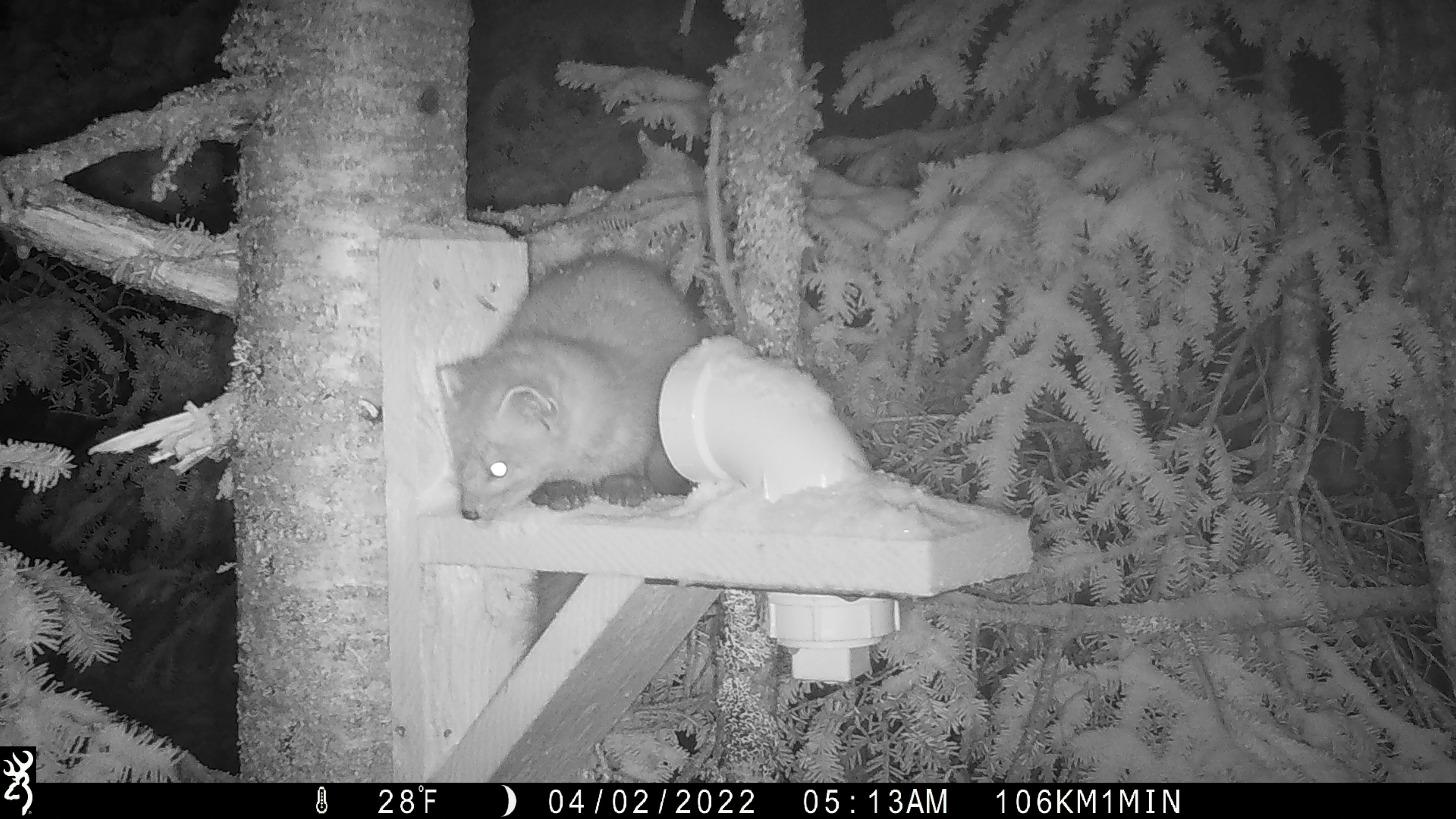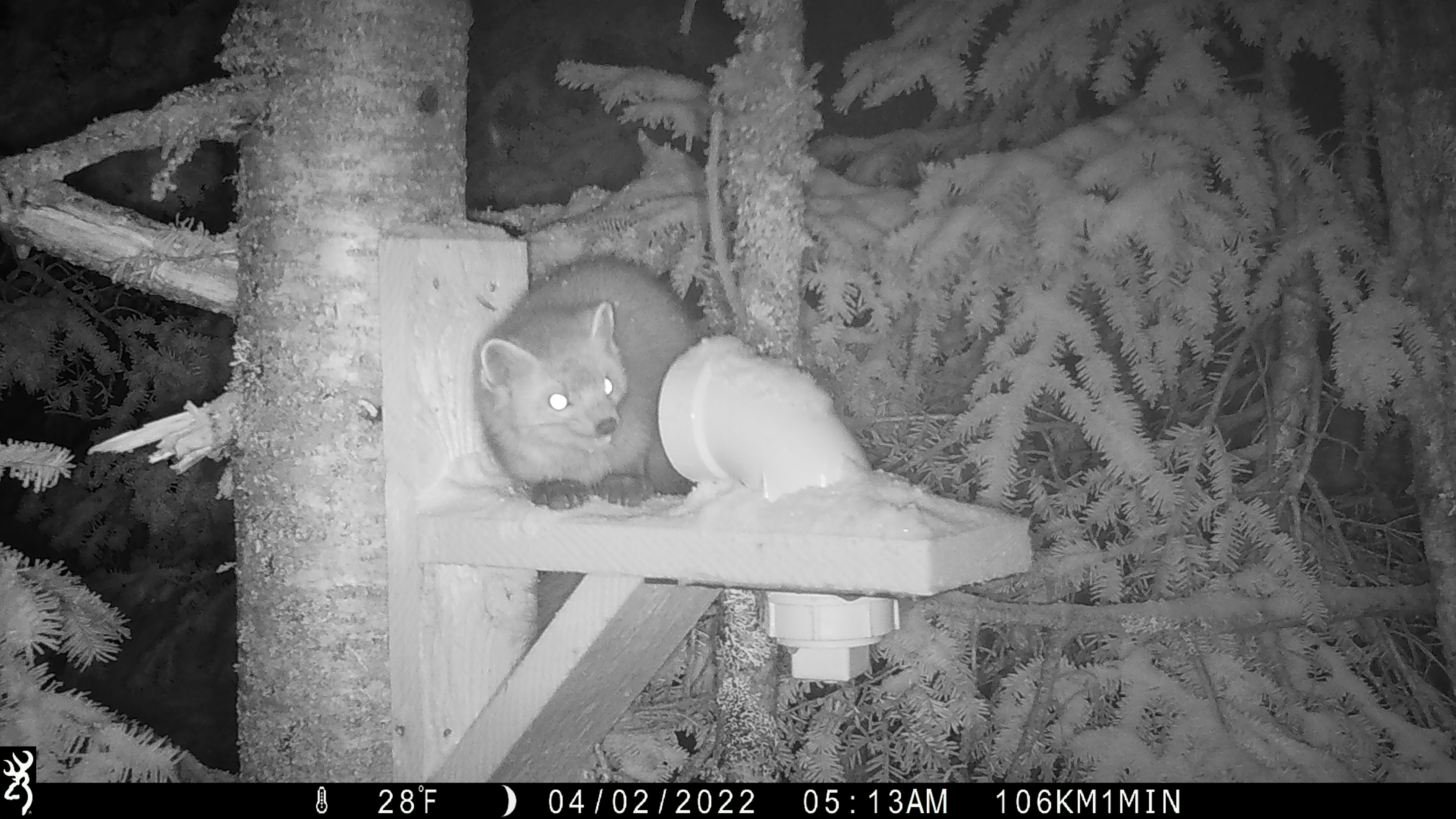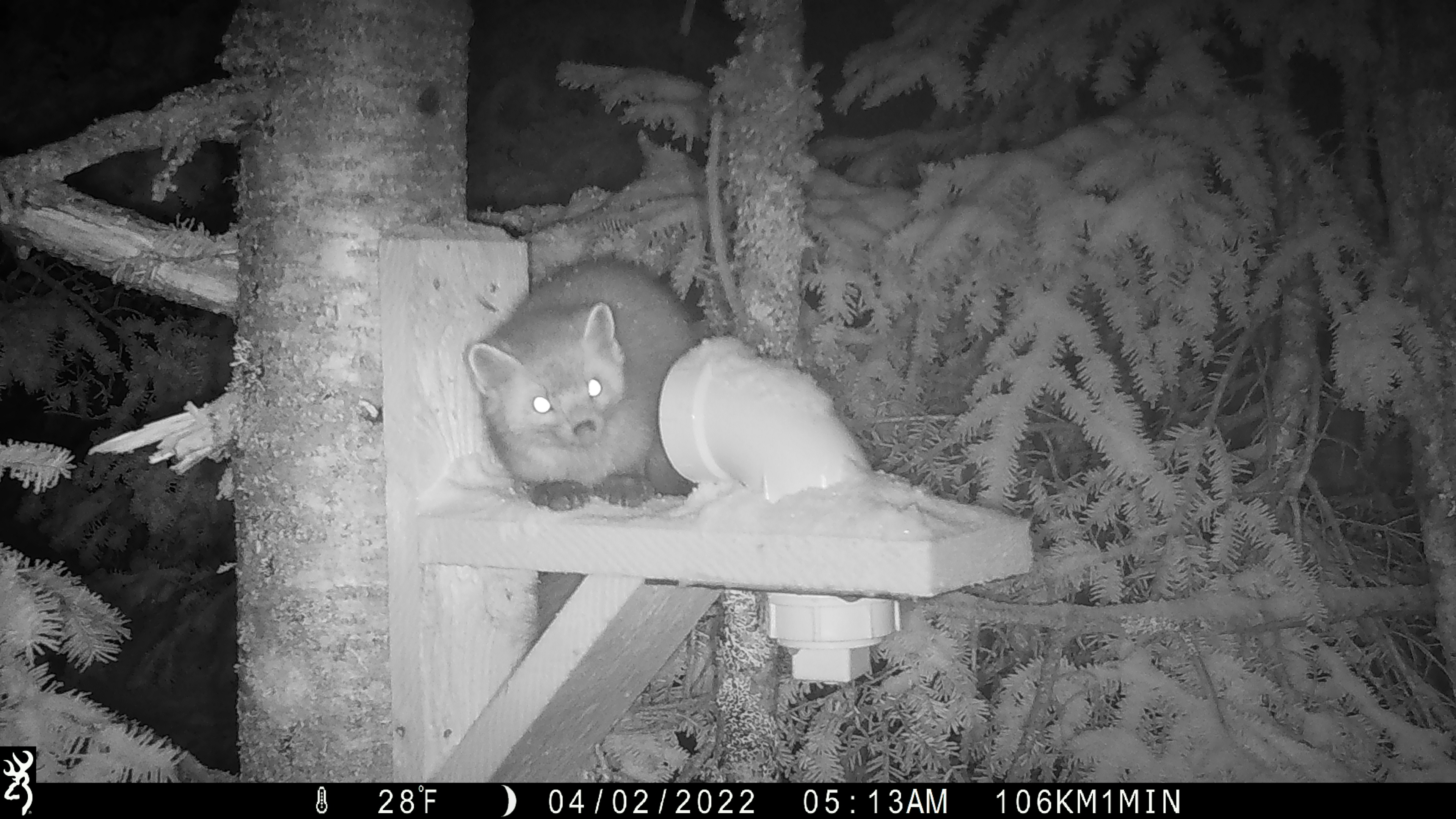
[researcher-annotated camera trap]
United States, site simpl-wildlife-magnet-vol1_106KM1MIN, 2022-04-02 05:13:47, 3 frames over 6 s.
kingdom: Animalia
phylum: Chordata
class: Mammalia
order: Carnivora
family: Mustelidae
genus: Martes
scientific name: Martes americana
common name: american marten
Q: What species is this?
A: American marten (Martes americana).